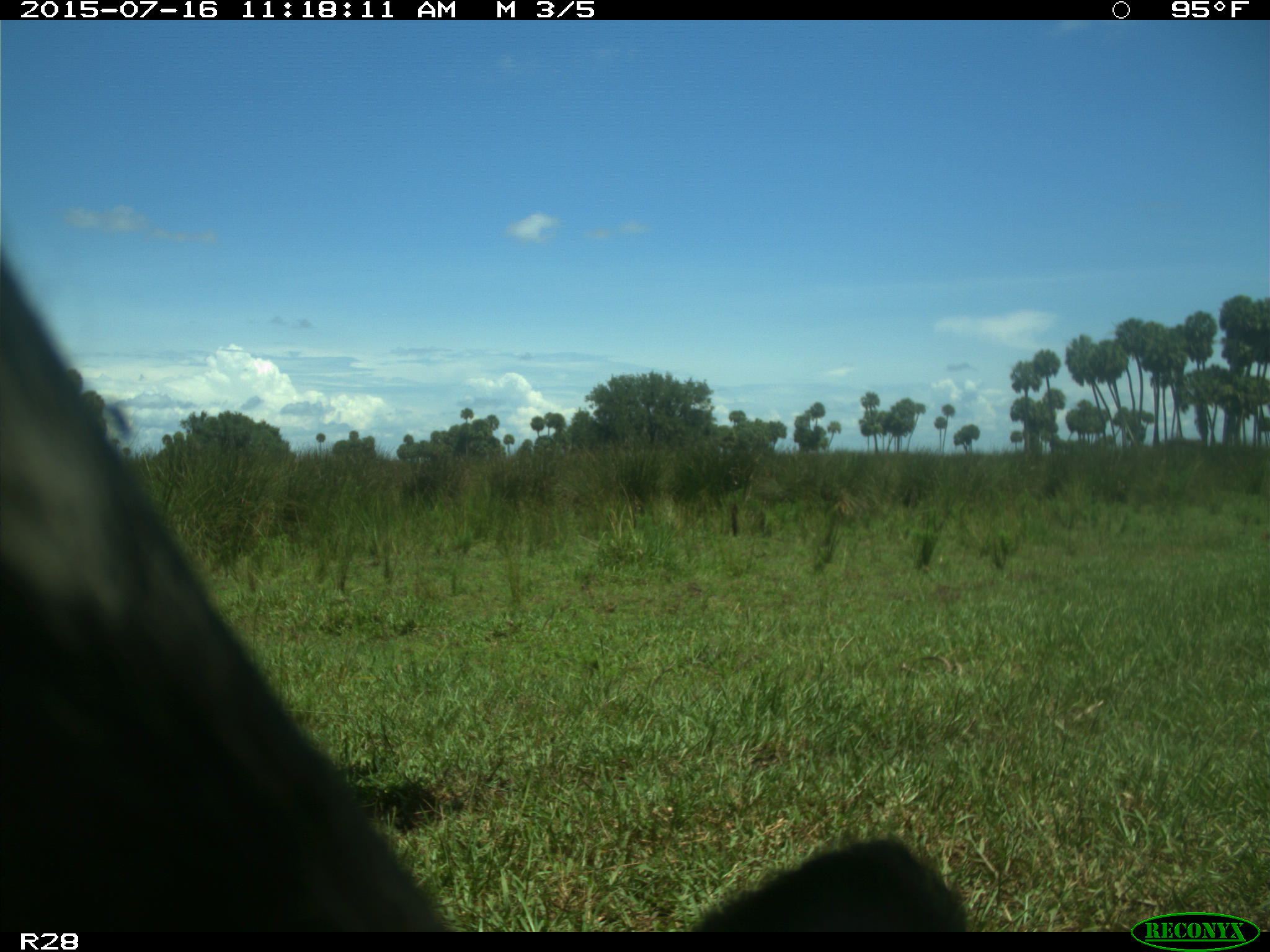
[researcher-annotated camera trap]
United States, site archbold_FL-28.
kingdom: Animalia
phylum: Chordata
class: Mammalia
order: Artiodactyla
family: Bovidae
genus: Bos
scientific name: Bos taurus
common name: domestic cow